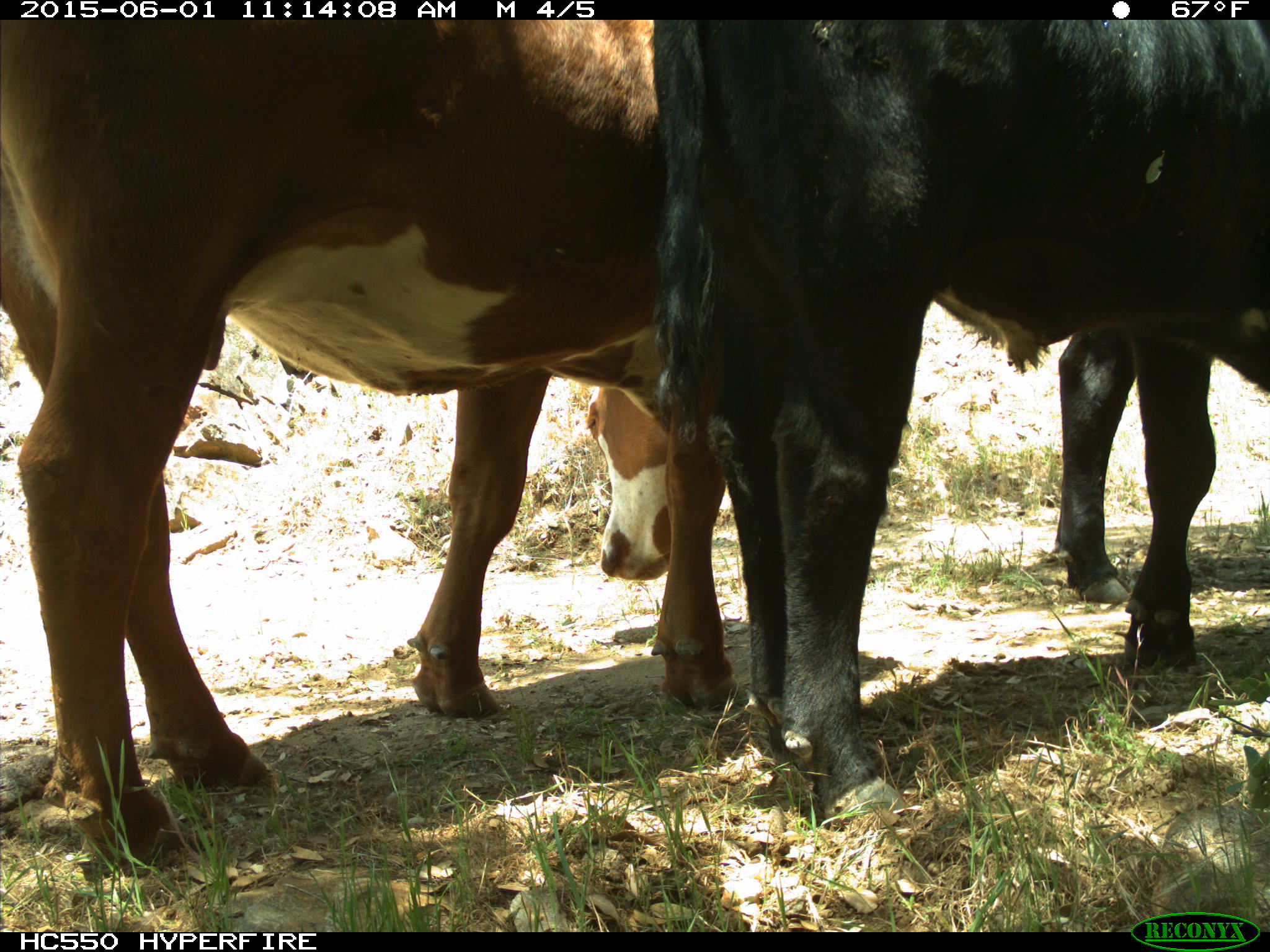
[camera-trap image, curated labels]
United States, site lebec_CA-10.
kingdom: Animalia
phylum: Chordata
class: Mammalia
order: Artiodactyla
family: Bovidae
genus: Bos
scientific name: Bos taurus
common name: domestic cow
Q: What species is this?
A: Bos taurus (domestic cow).